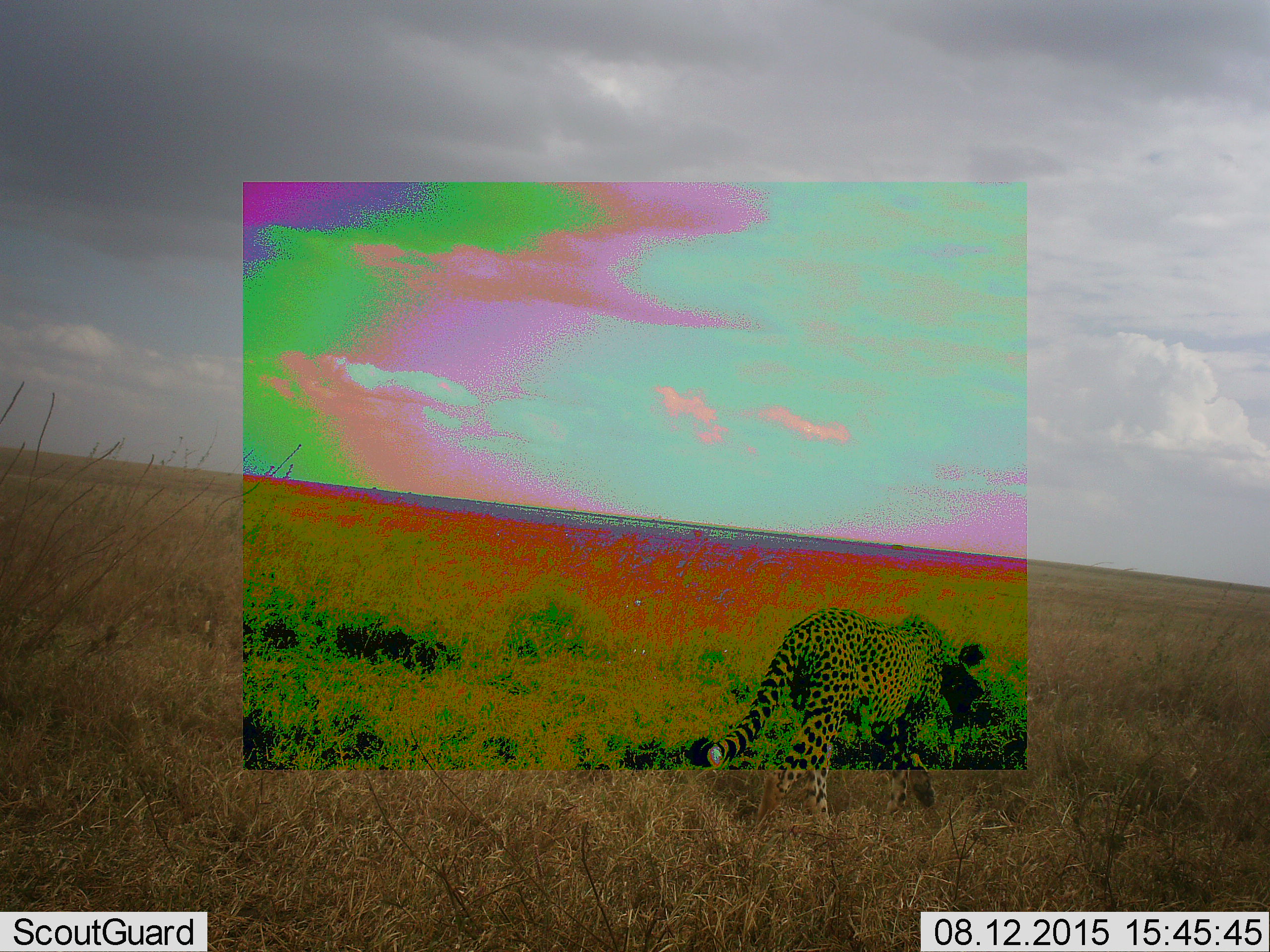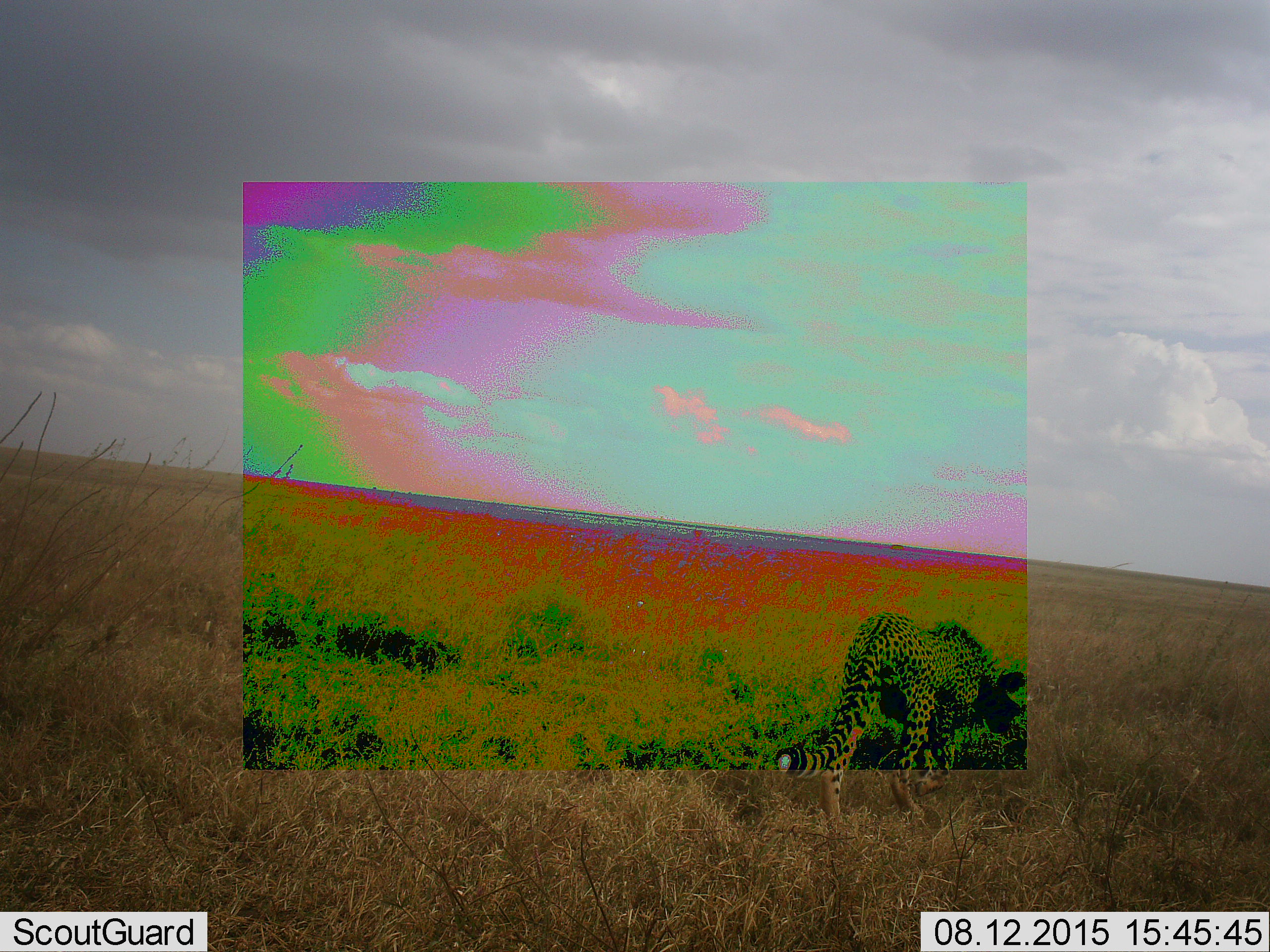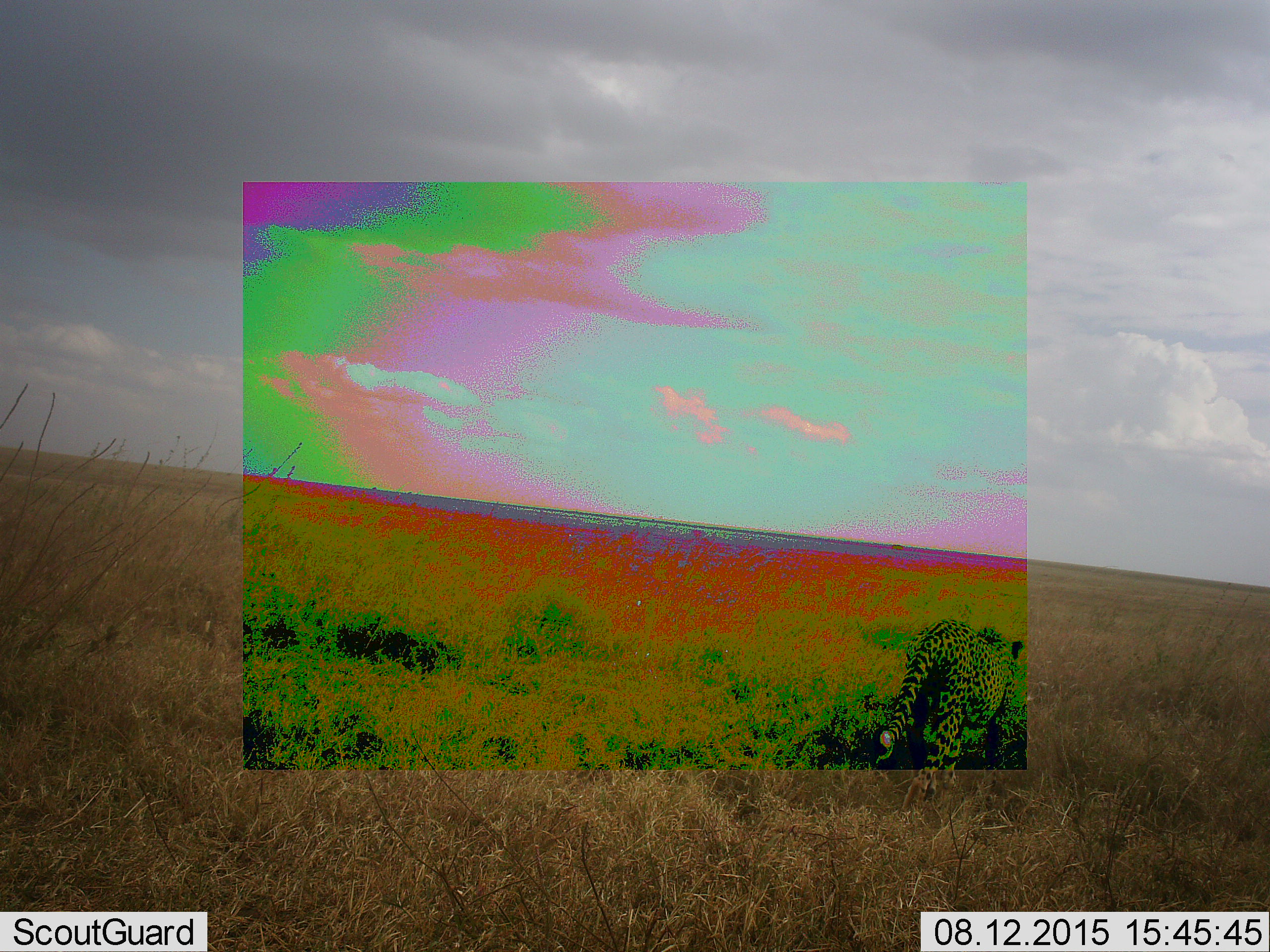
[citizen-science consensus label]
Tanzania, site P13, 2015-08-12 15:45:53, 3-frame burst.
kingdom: Animalia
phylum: Chordata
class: Mammalia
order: Carnivora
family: Felidae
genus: Acinonyx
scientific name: Acinonyx jubatus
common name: cheetah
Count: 1.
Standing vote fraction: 12%.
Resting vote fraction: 0%.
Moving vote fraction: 100%.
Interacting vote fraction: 0%.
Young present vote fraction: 0%.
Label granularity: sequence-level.